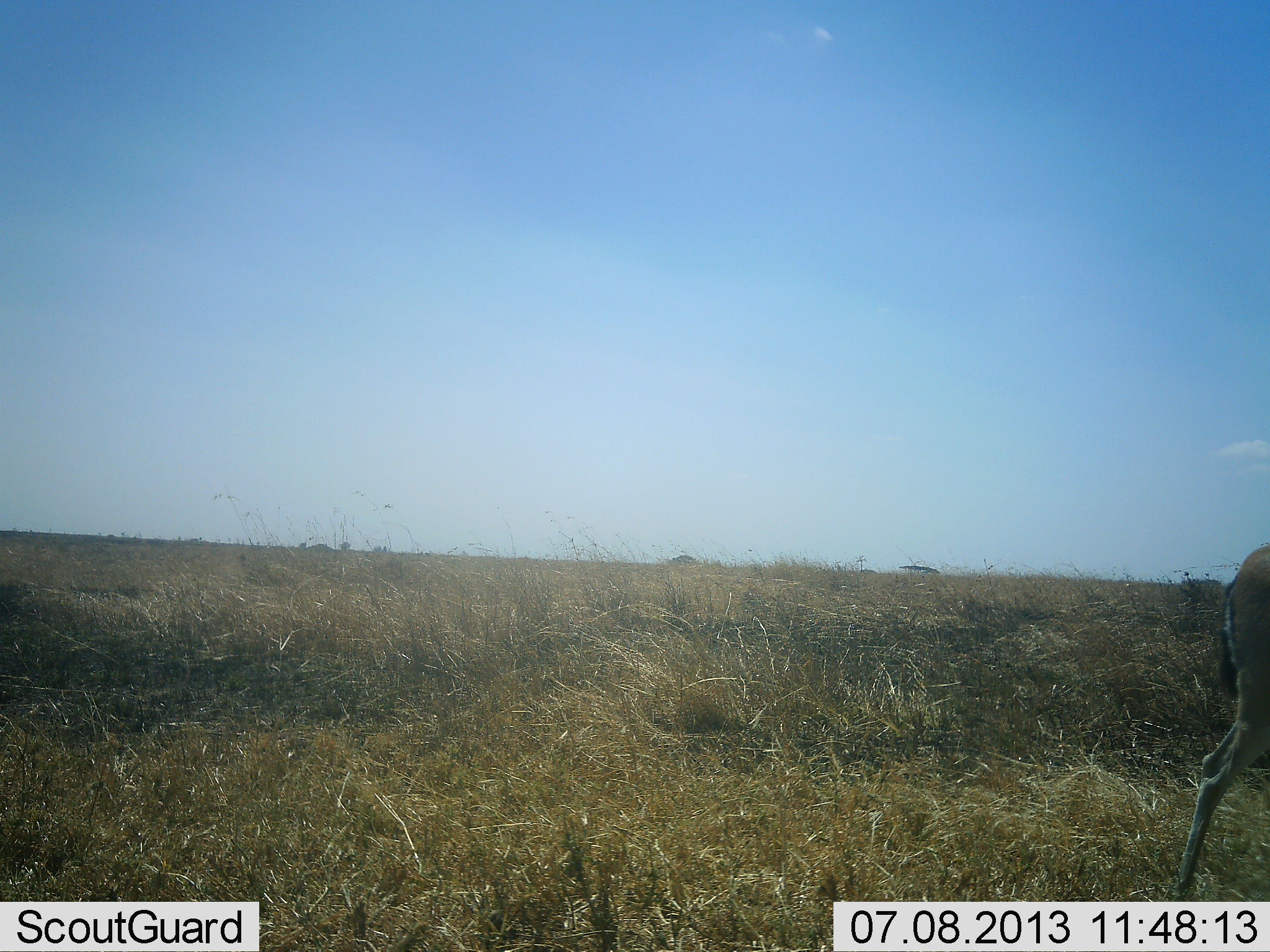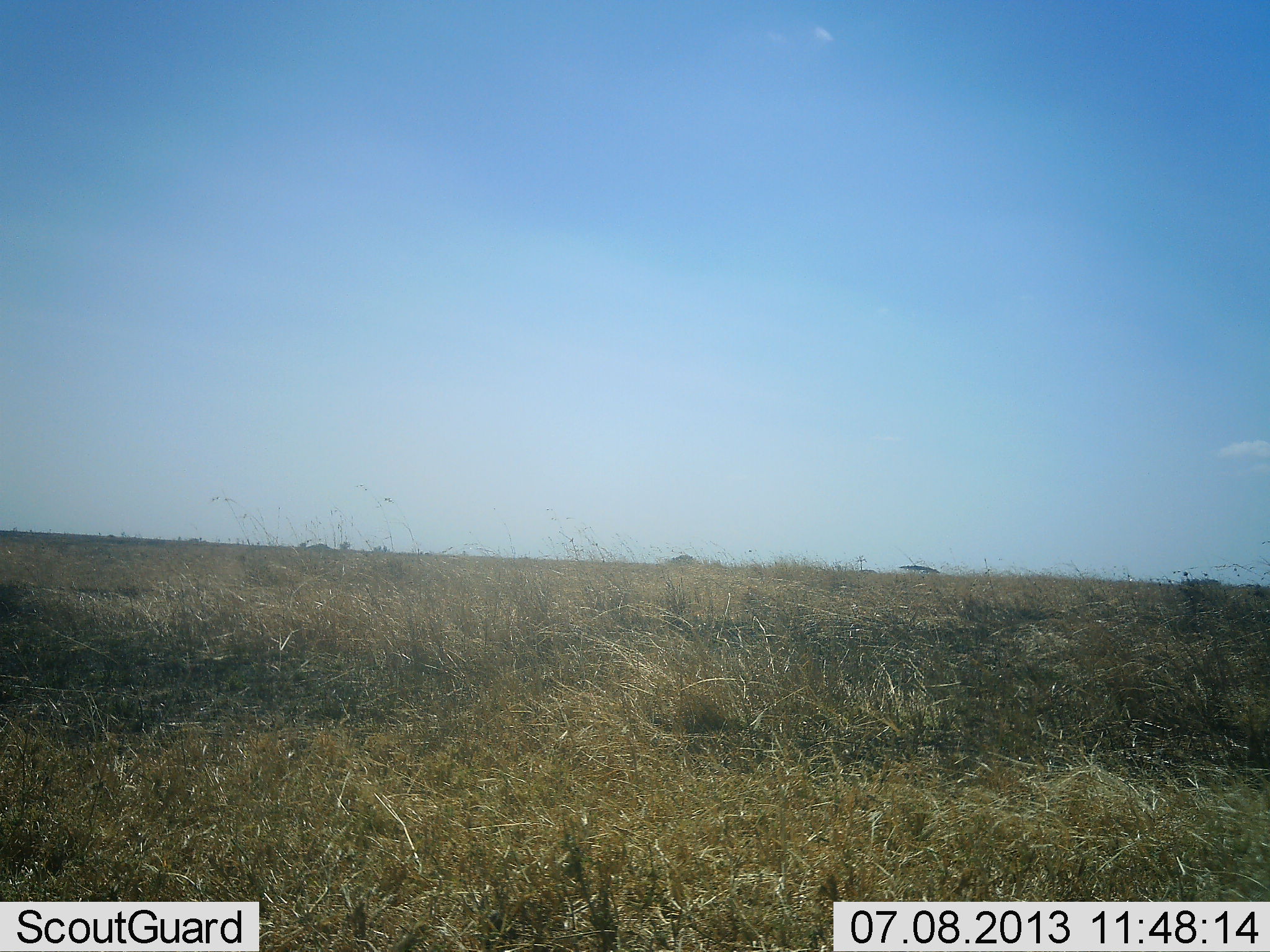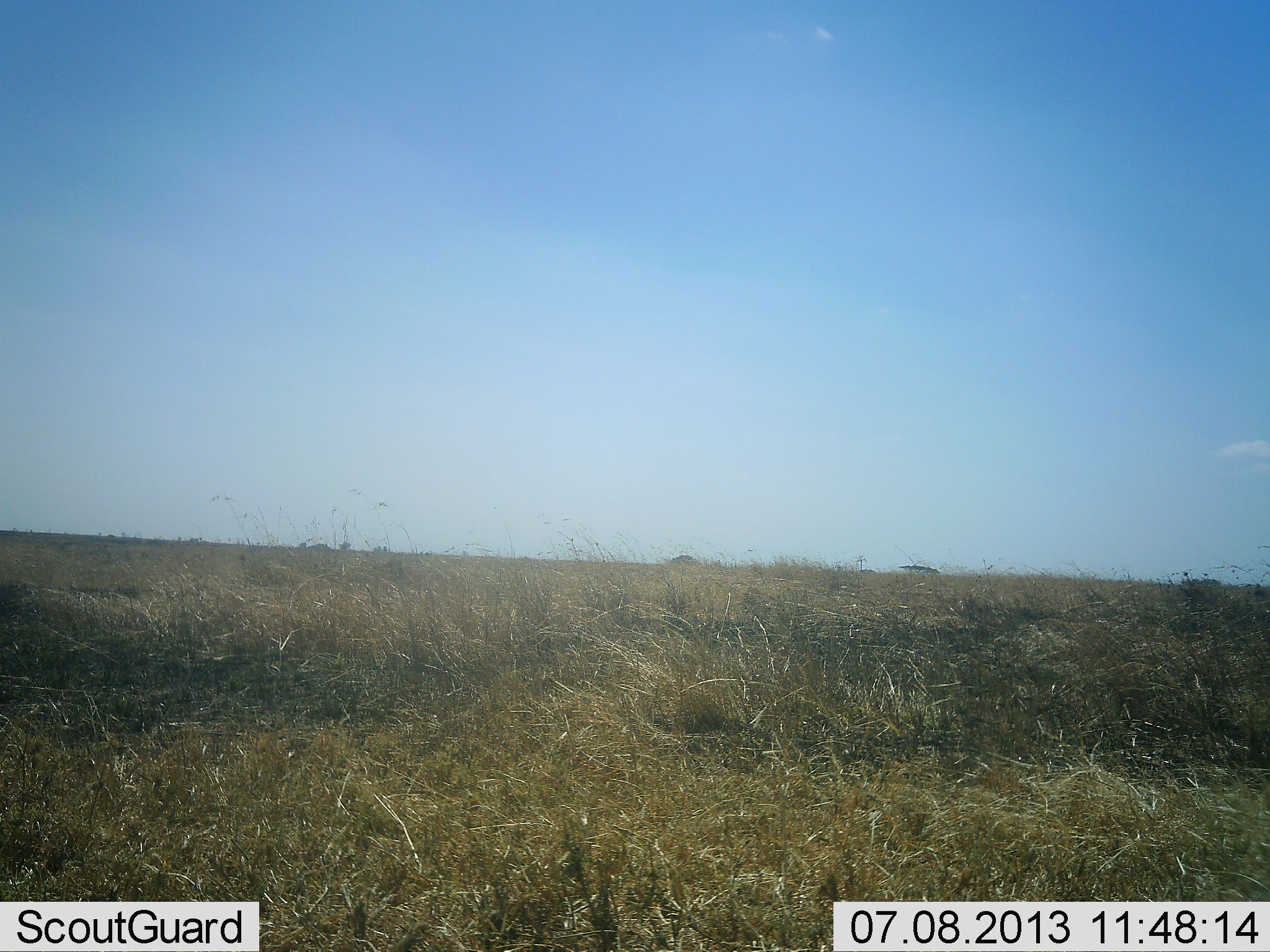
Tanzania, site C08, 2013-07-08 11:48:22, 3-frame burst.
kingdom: Animalia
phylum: Chordata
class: Mammalia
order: Artiodactyla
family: Bovidae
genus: Eudorcas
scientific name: Eudorcas thomsonii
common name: thomson's gazelle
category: gazellethomsons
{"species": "gazellethomsons (thomson's gazelle) (Eudorcas thomsonii)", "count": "1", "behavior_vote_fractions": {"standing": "0%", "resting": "0%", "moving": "100%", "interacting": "0%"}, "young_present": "0%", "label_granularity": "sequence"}